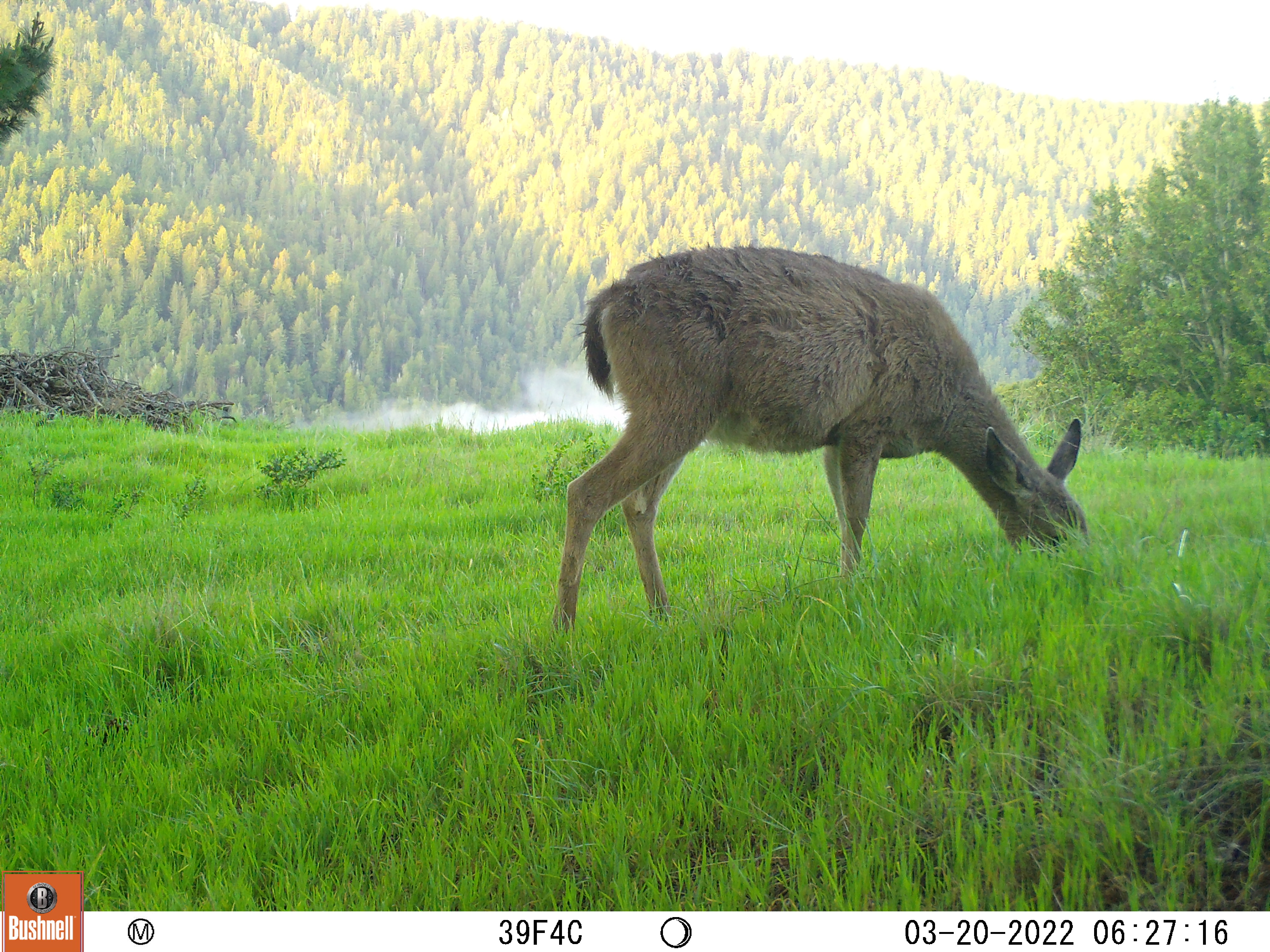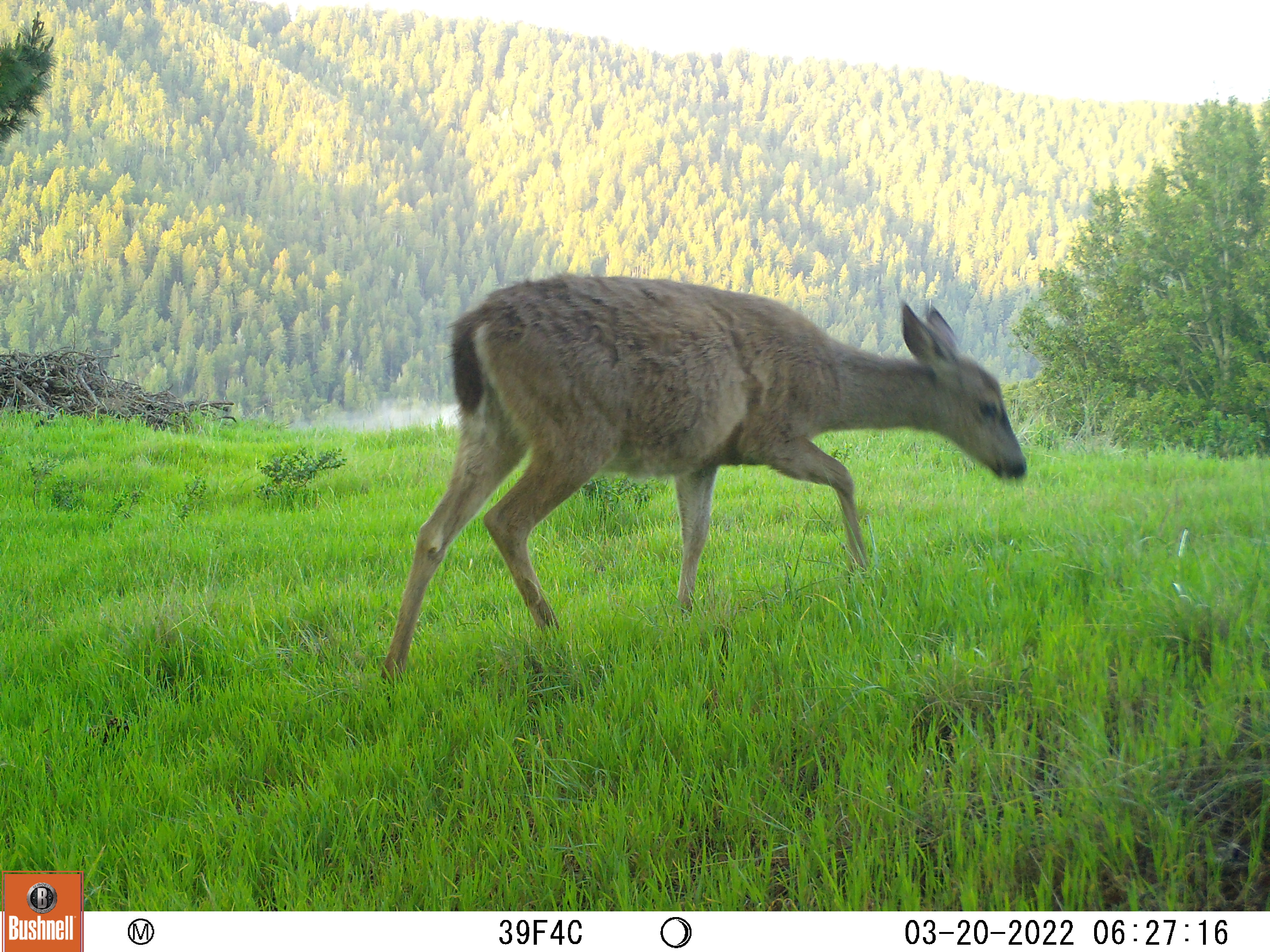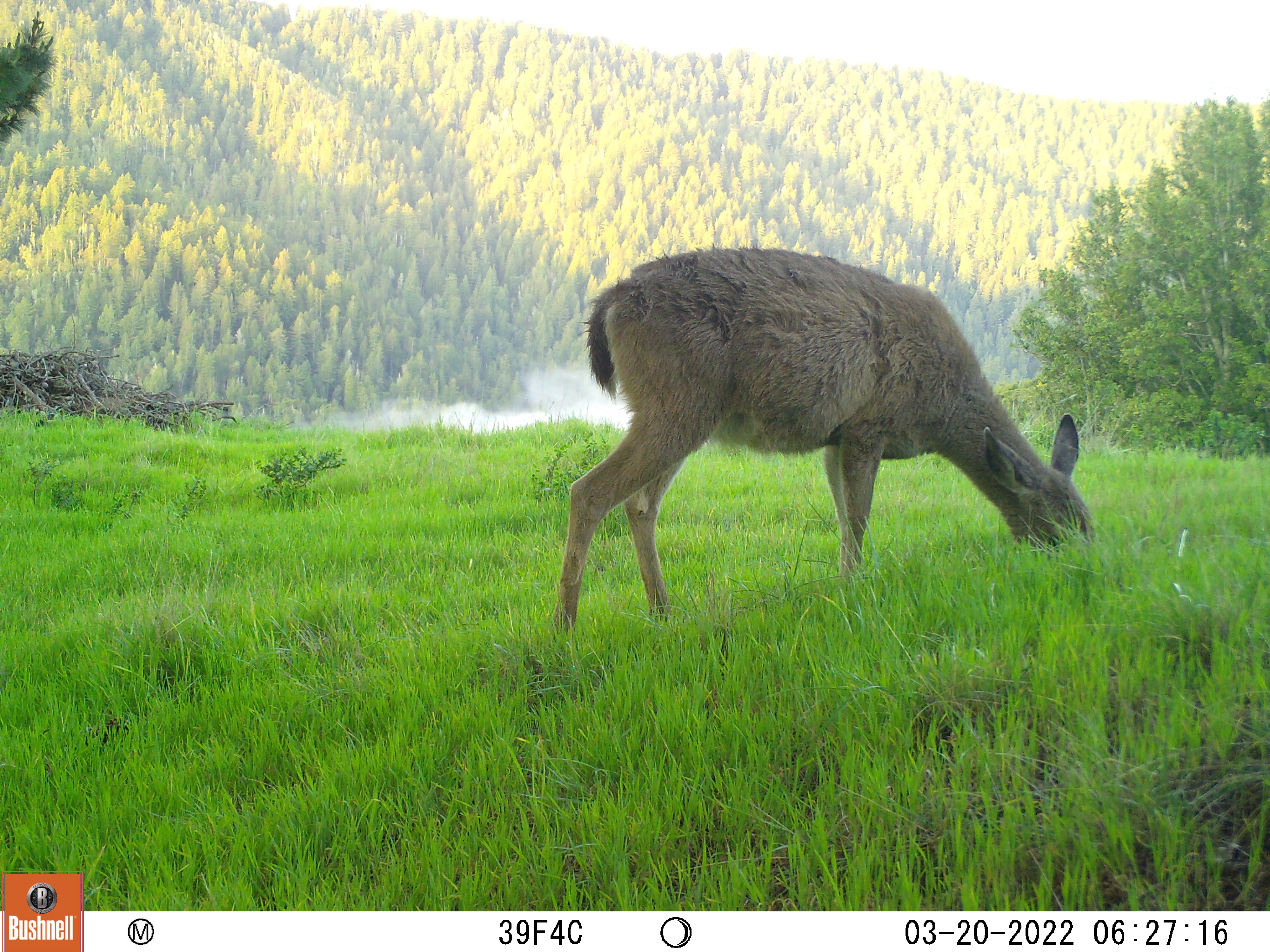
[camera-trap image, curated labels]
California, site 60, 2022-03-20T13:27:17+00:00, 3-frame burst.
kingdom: Animalia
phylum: Chordata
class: Mammalia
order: Artiodactyla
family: Cervidae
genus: Odocoileus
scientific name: Odocoileus hemionus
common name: mule deer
Mule deer (Odocoileus hemionus).